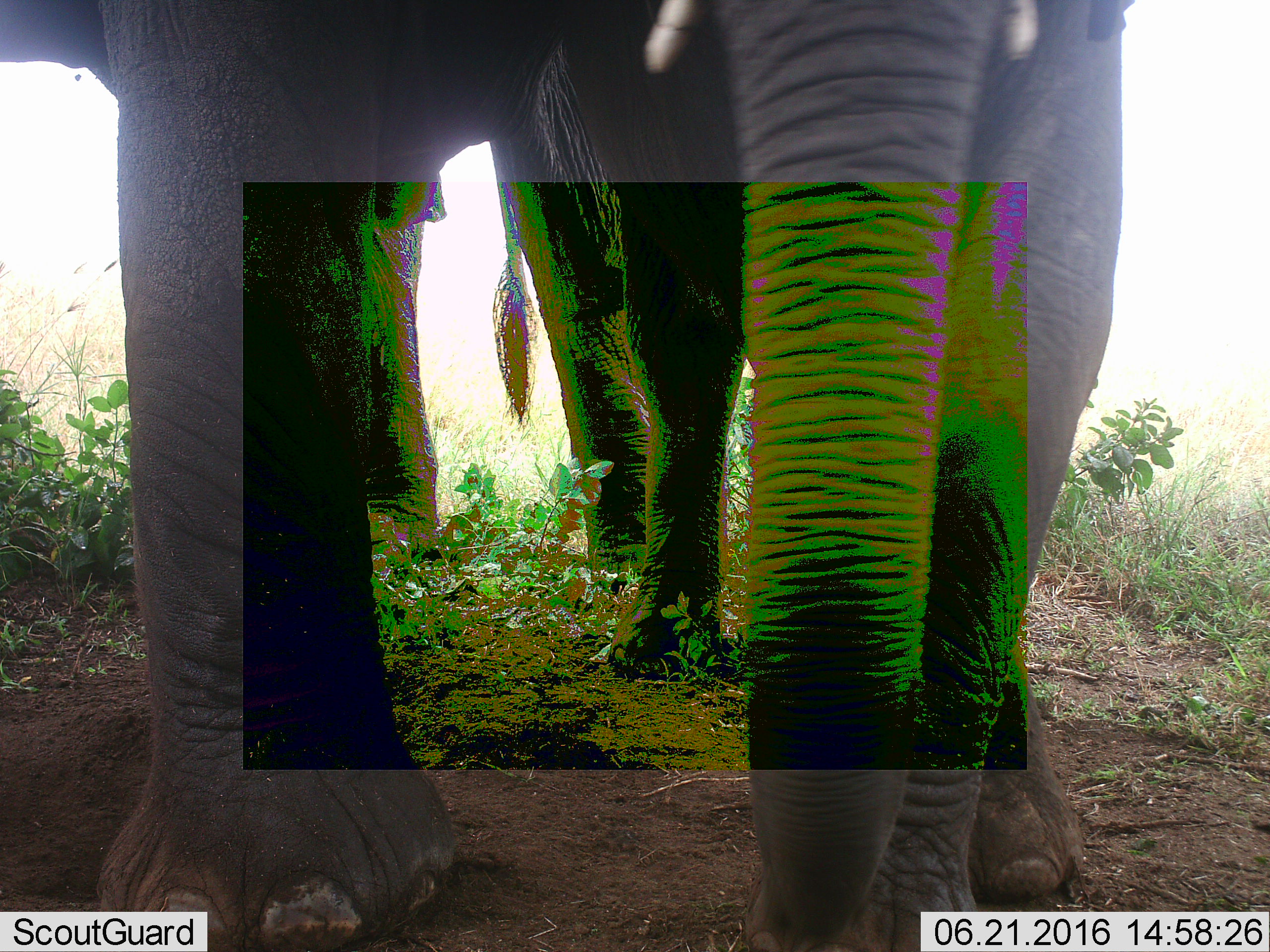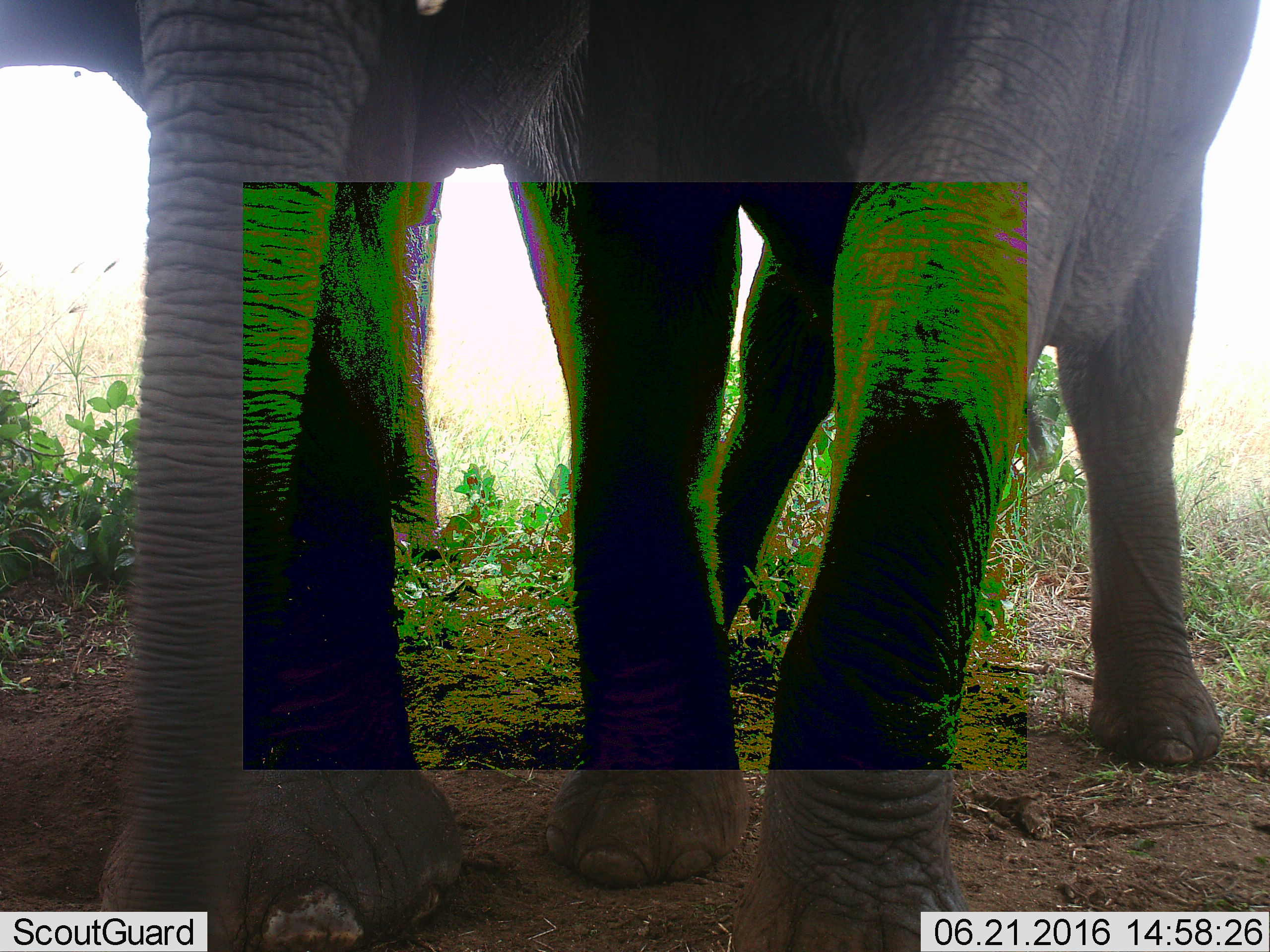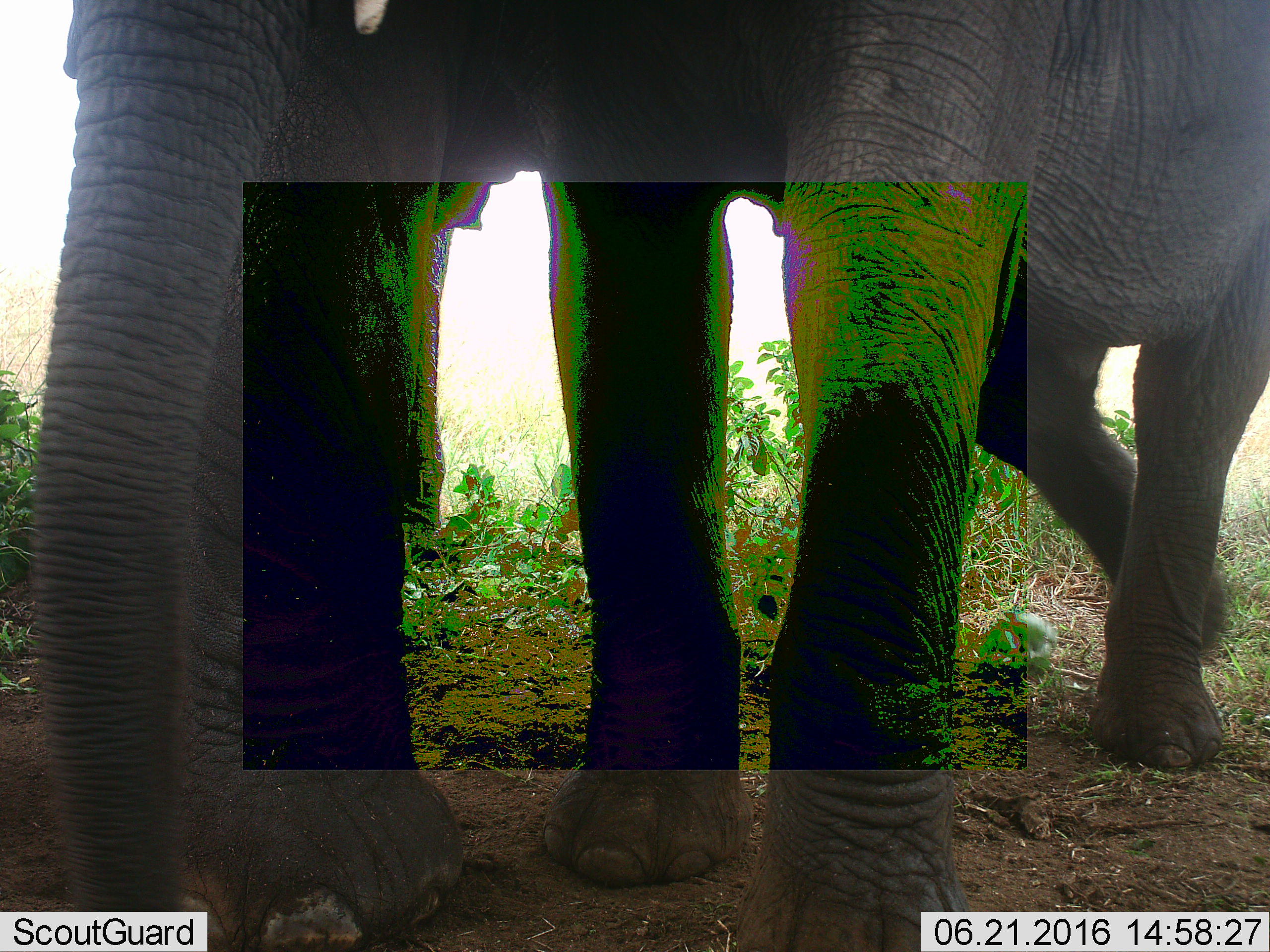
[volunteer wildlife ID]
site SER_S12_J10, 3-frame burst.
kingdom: Animalia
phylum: Chordata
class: Mammalia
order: Proboscidea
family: Elephantidae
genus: Loxodonta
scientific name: Loxodonta africana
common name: african bush elephant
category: elephant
Elephant (african bush elephant) (Loxodonta africana), count 2. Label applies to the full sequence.